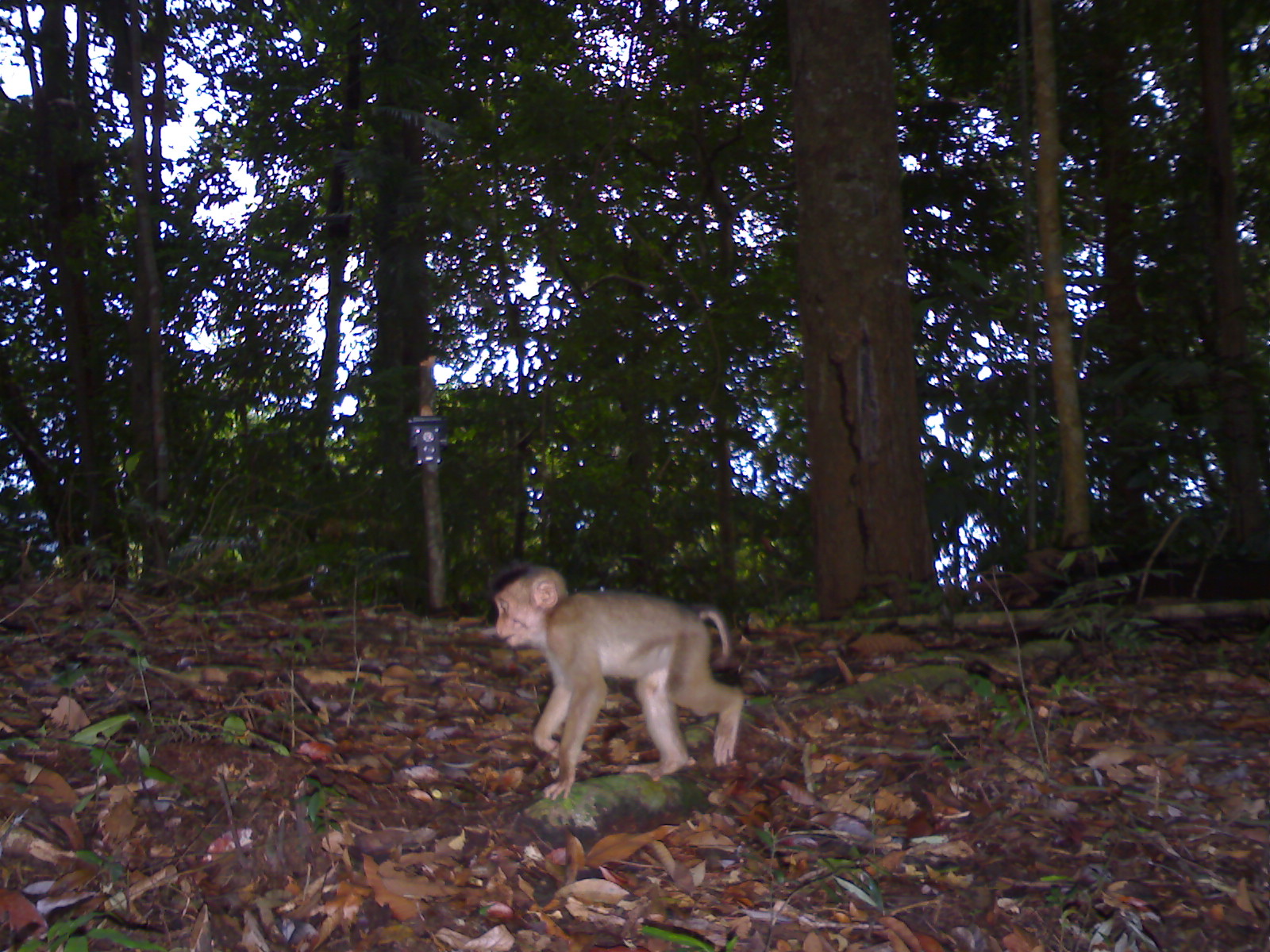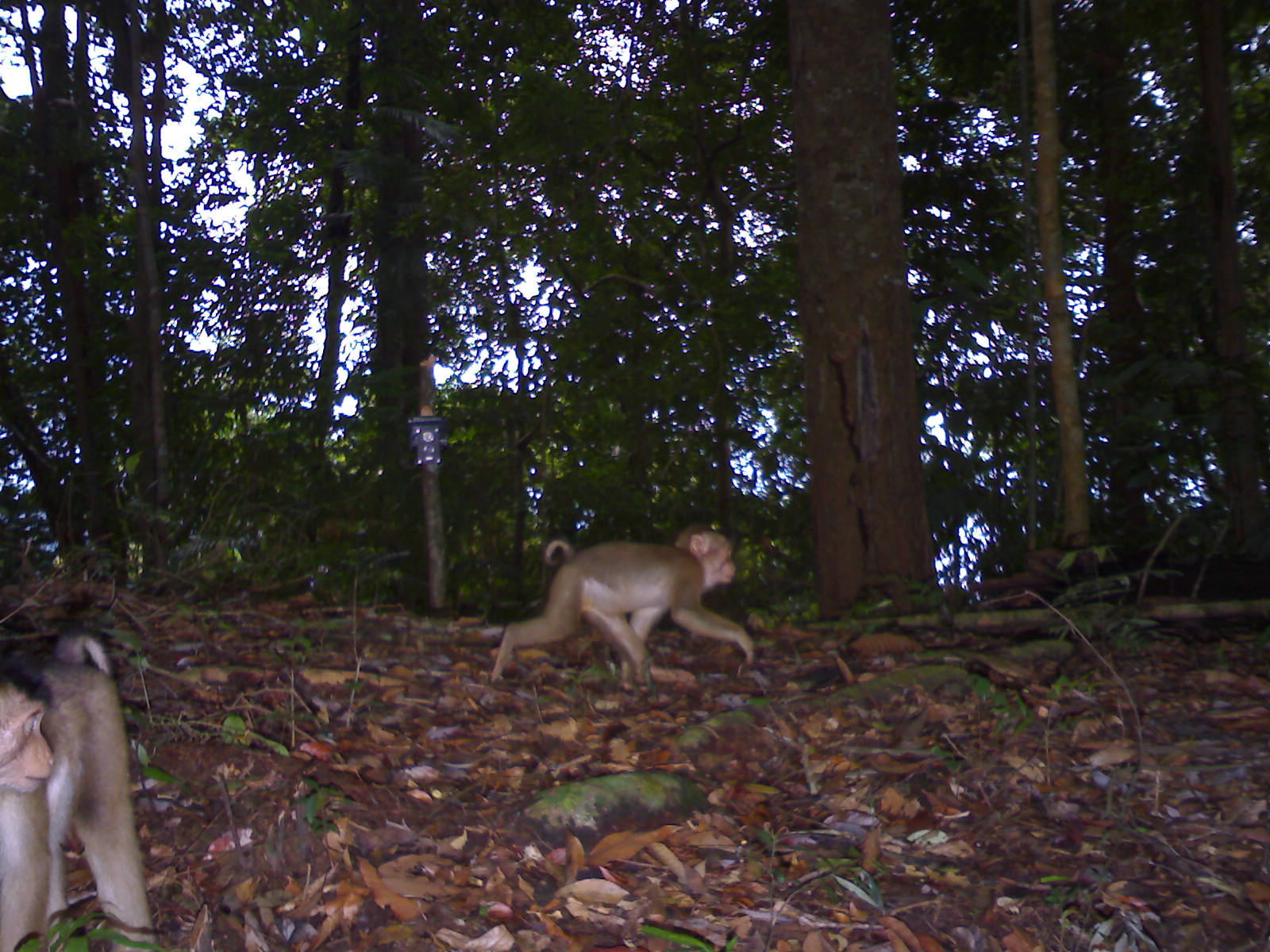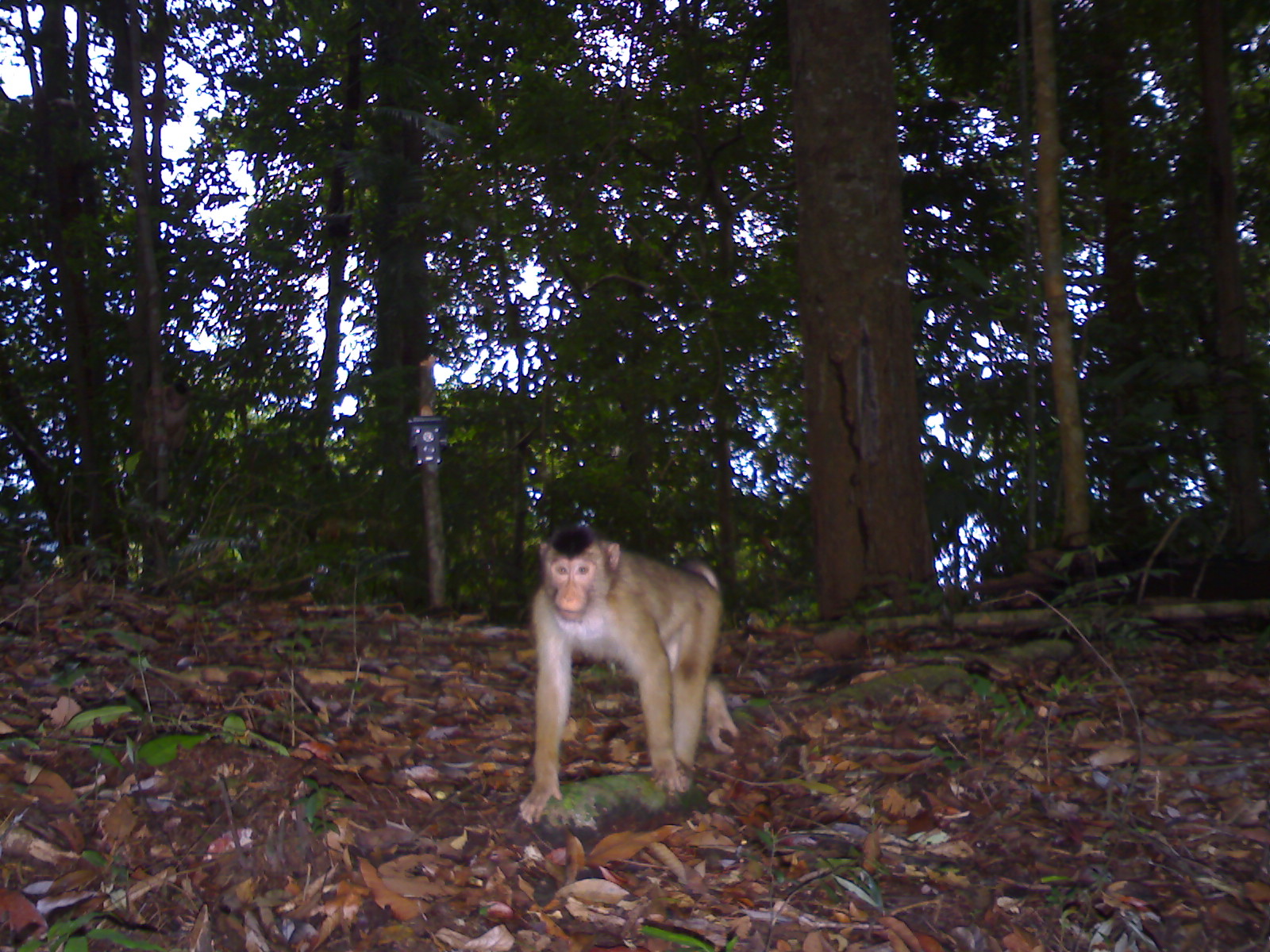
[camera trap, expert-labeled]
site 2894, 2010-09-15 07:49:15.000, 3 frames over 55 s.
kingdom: Animalia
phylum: Chordata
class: Mammalia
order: Primates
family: Cercopithecidae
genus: Macaca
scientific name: Macaca nemestrina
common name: southern pig-tailed macaque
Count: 1.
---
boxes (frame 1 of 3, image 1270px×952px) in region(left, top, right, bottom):
macaca nemestrina: region(494, 563, 744, 802)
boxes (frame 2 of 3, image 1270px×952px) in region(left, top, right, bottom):
macaca nemestrina: region(1, 626, 156, 950); region(487, 521, 754, 684)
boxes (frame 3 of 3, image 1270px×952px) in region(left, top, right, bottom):
macaca nemestrina: region(517, 524, 741, 824)